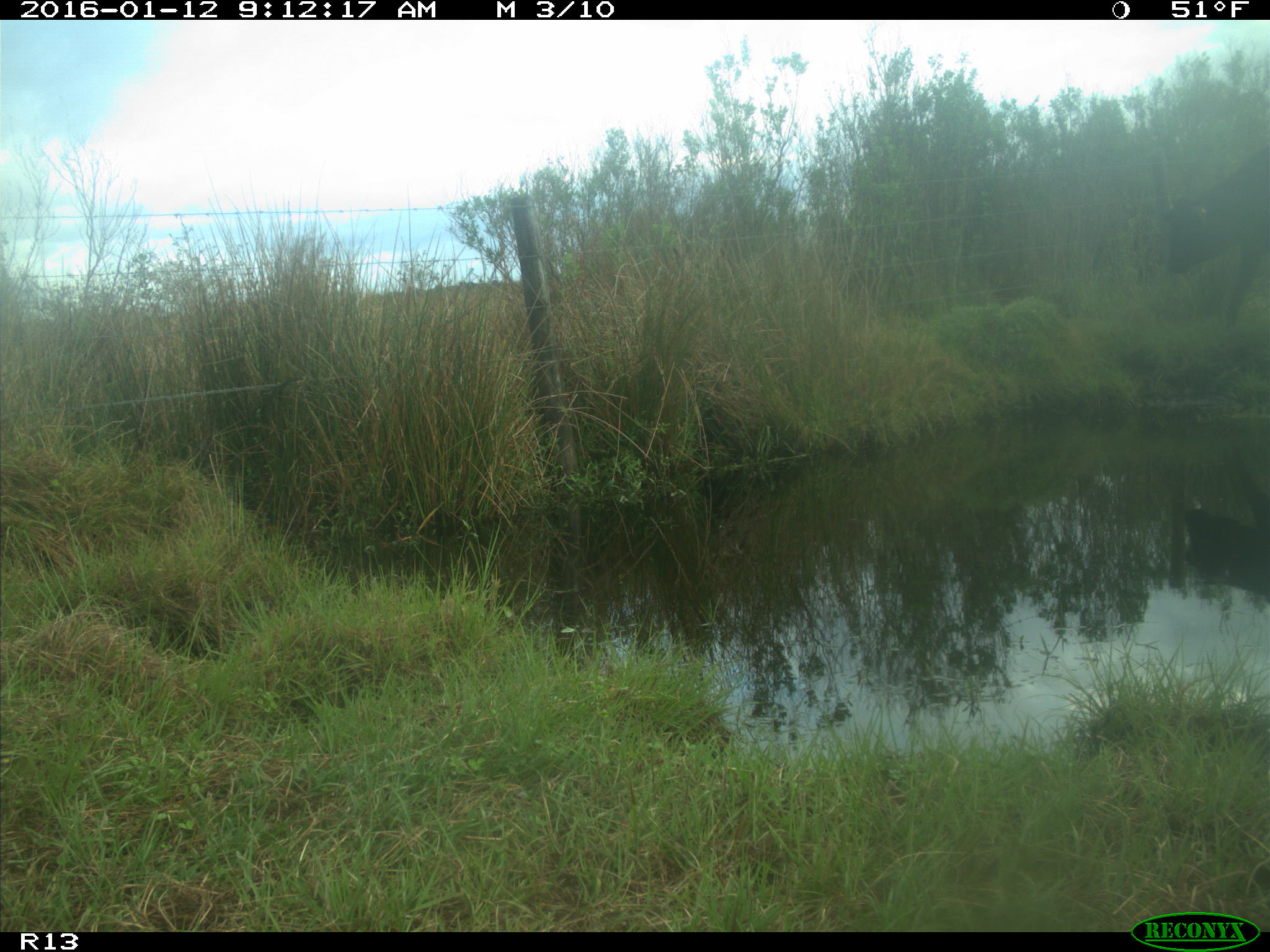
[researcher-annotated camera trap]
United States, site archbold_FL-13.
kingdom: Animalia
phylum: Chordata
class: Mammalia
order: Artiodactyla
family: Bovidae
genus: Bos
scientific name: Bos taurus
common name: domestic cow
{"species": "Bos taurus (domestic cow)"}